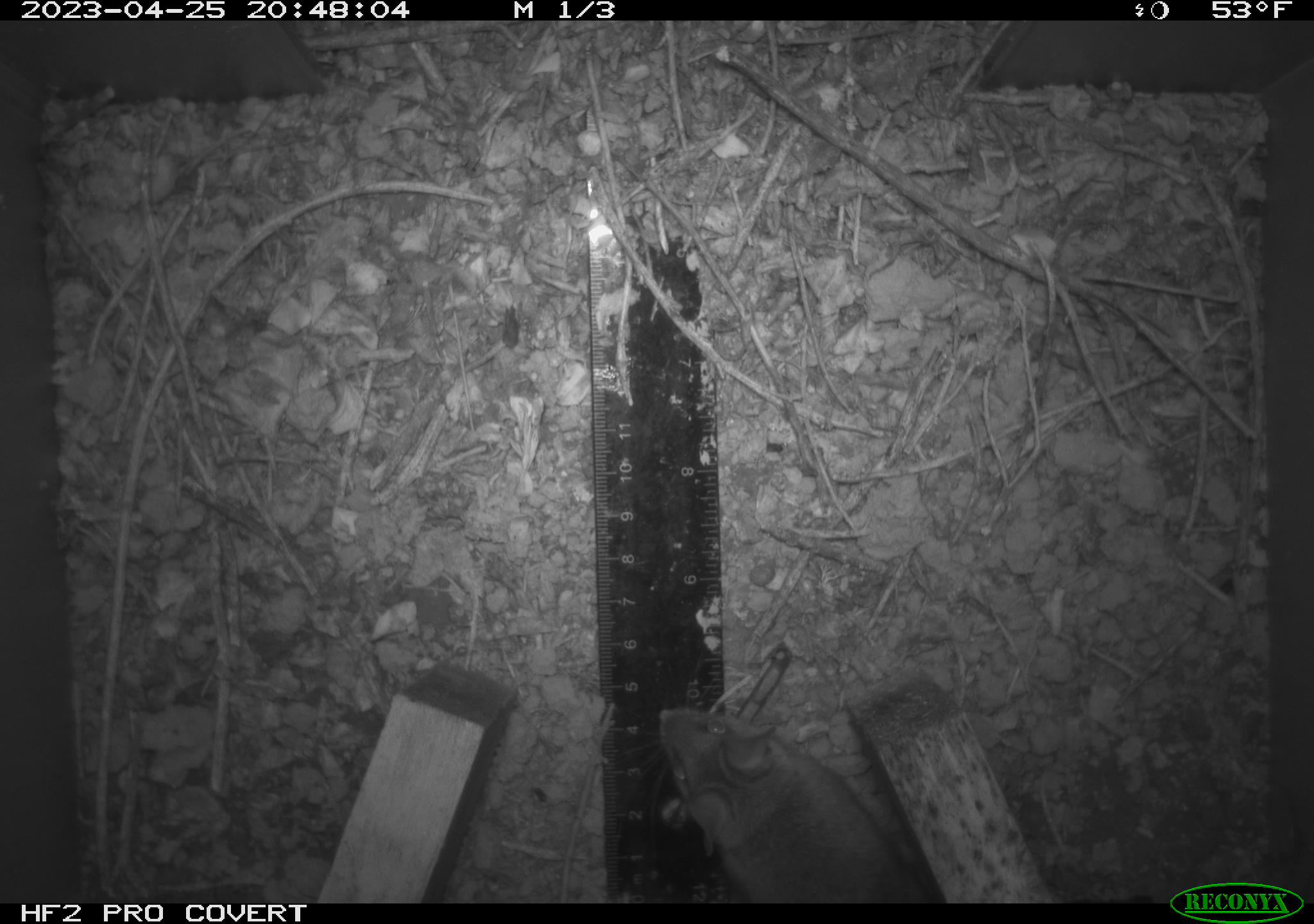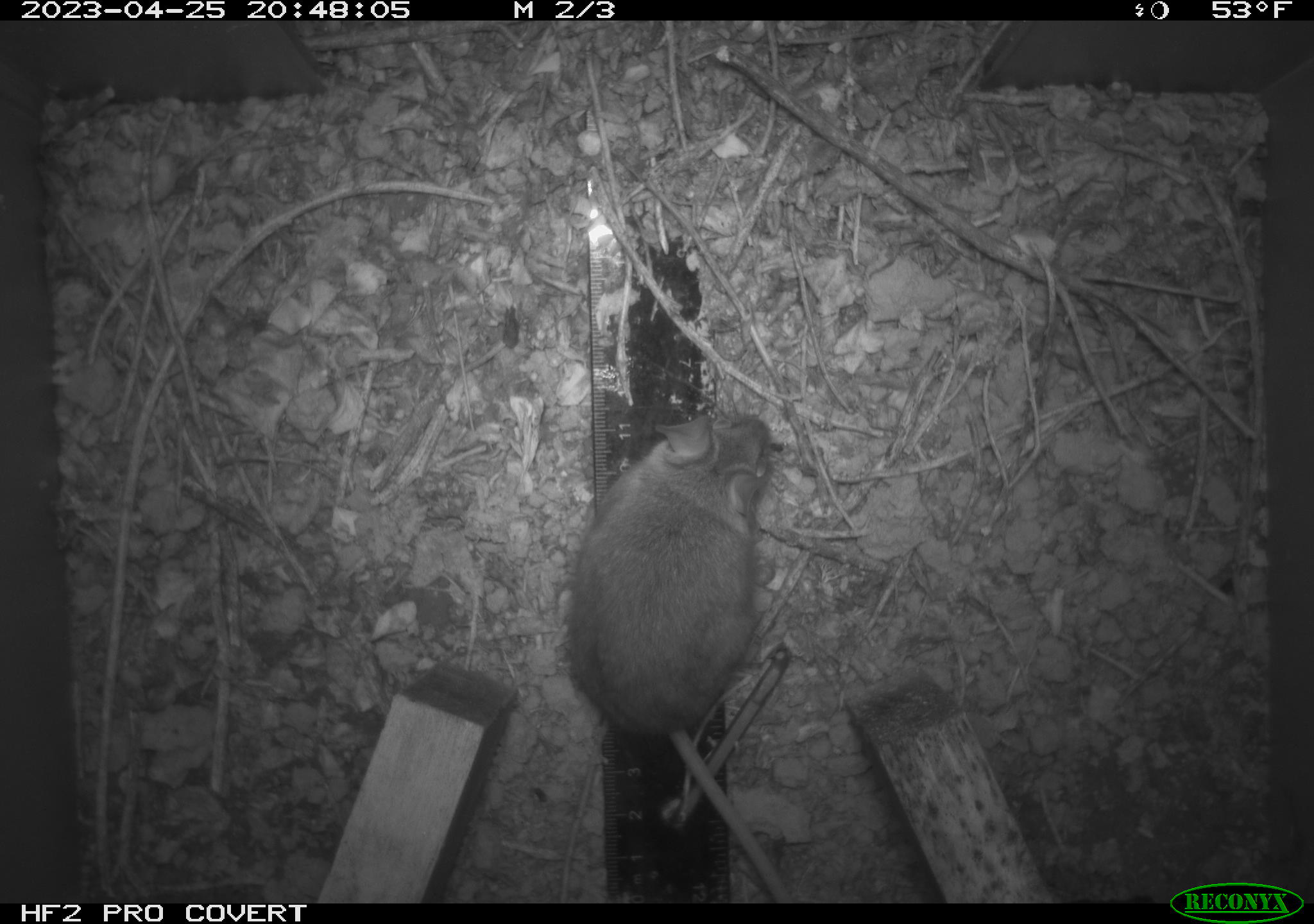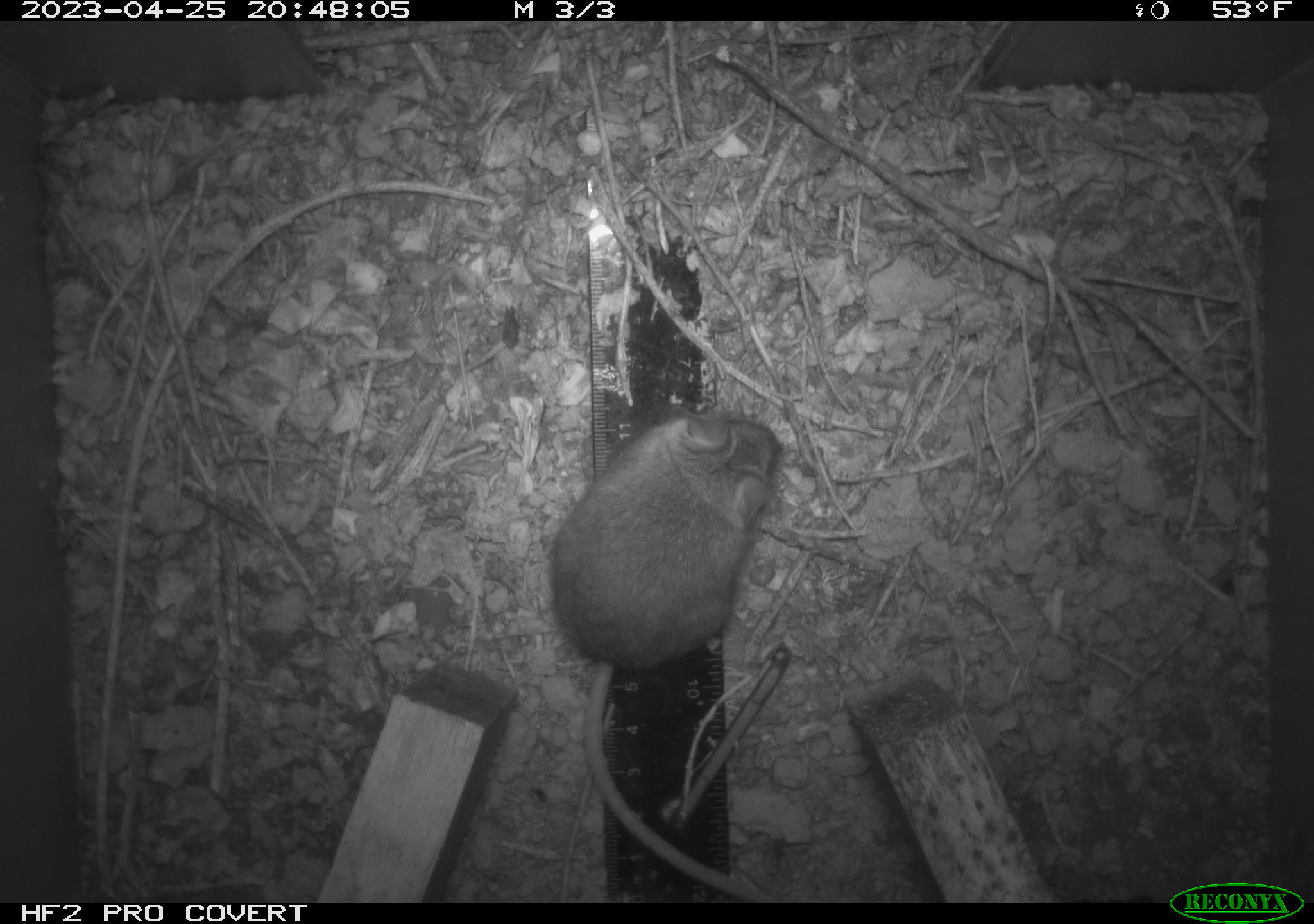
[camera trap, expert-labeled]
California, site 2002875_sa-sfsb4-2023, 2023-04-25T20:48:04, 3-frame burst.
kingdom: Animalia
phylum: Chordata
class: Mammalia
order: Rodentia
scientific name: Rodentia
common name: mouse species